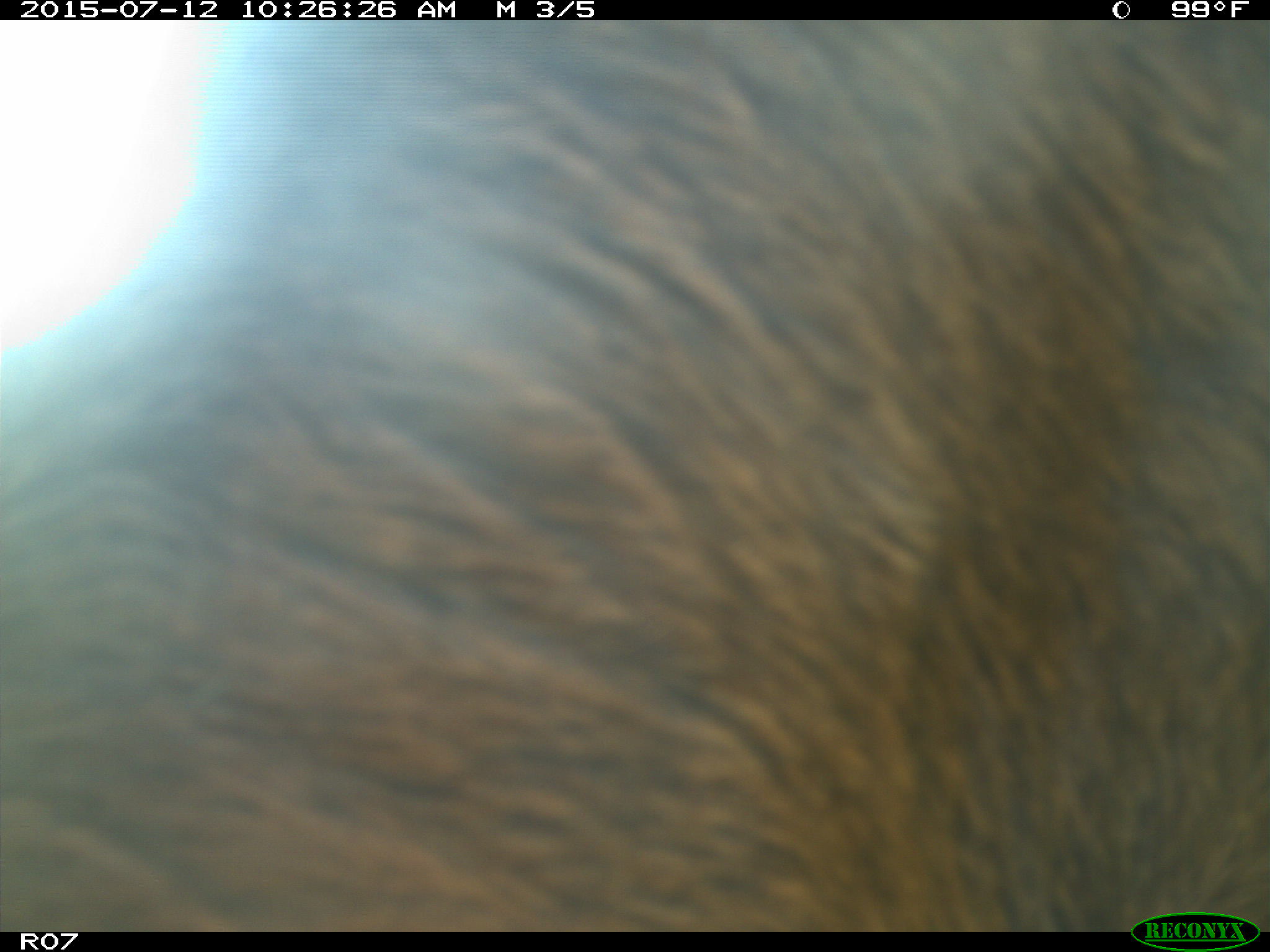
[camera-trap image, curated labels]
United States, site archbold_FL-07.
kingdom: Animalia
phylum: Chordata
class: Mammalia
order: Artiodactyla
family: Bovidae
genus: Bos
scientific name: Bos taurus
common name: domestic cow